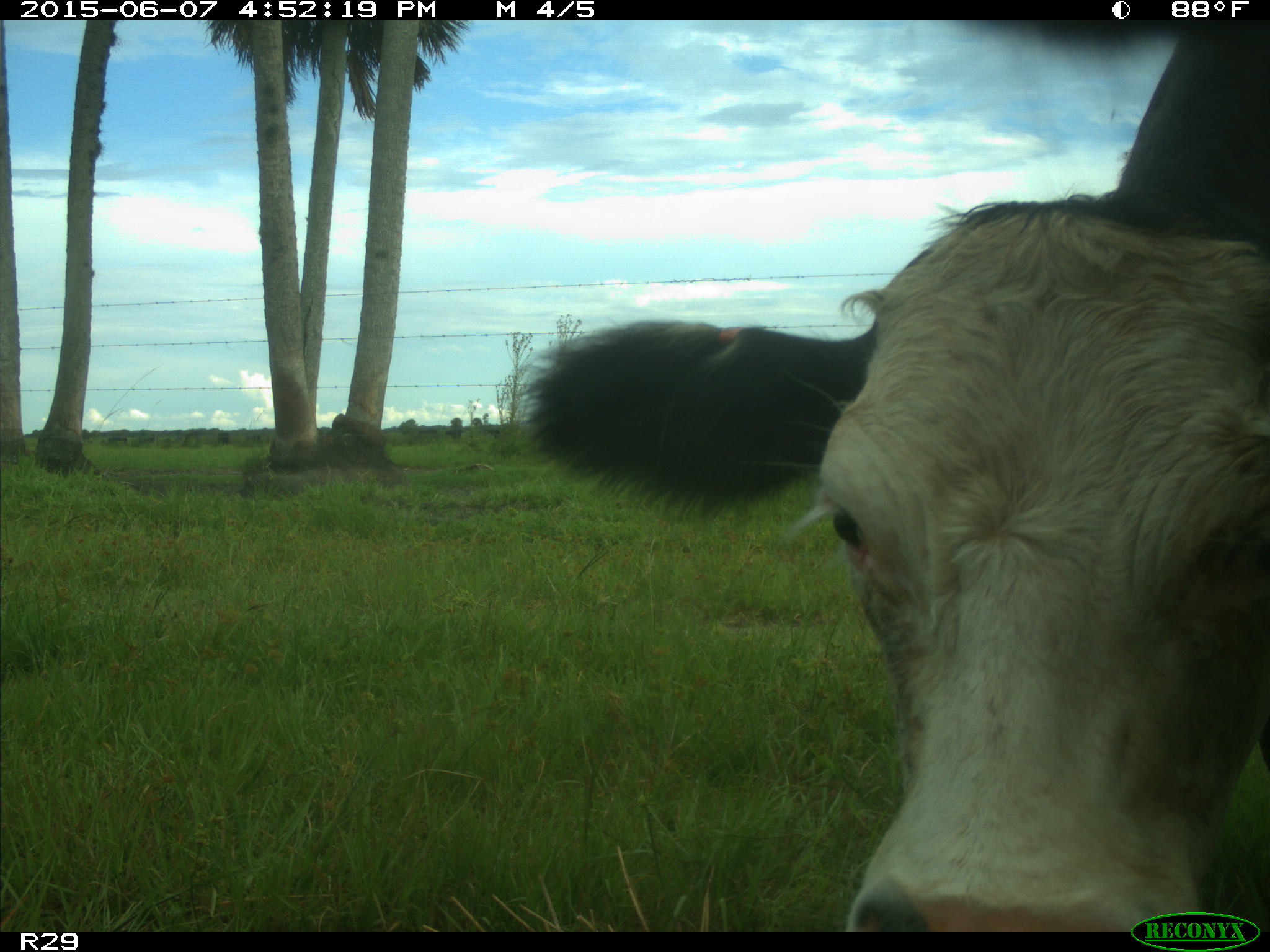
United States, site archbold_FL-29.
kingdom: Animalia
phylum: Chordata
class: Mammalia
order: Artiodactyla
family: Bovidae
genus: Bos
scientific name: Bos taurus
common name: domestic cow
Bos taurus (domestic cow).